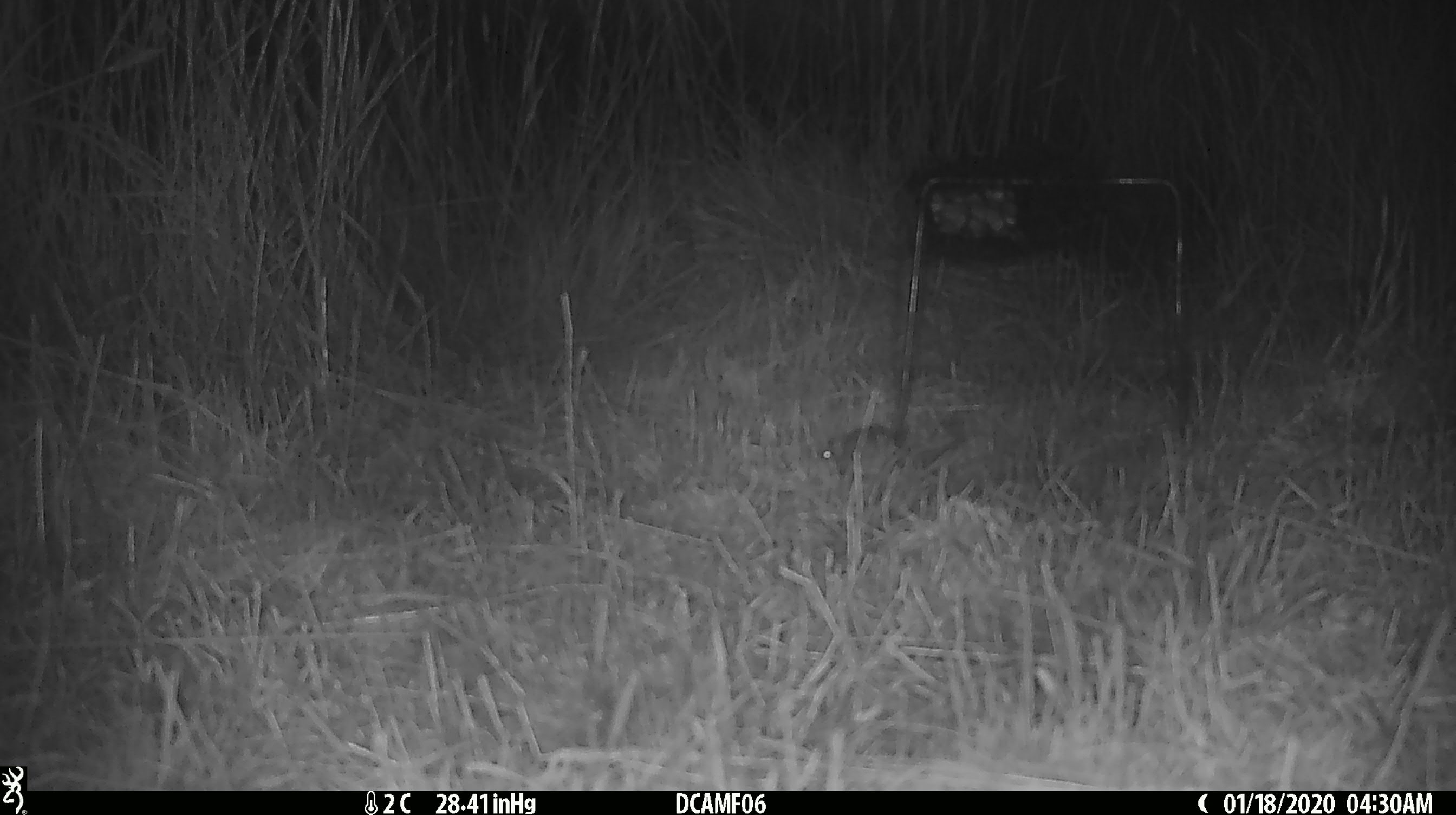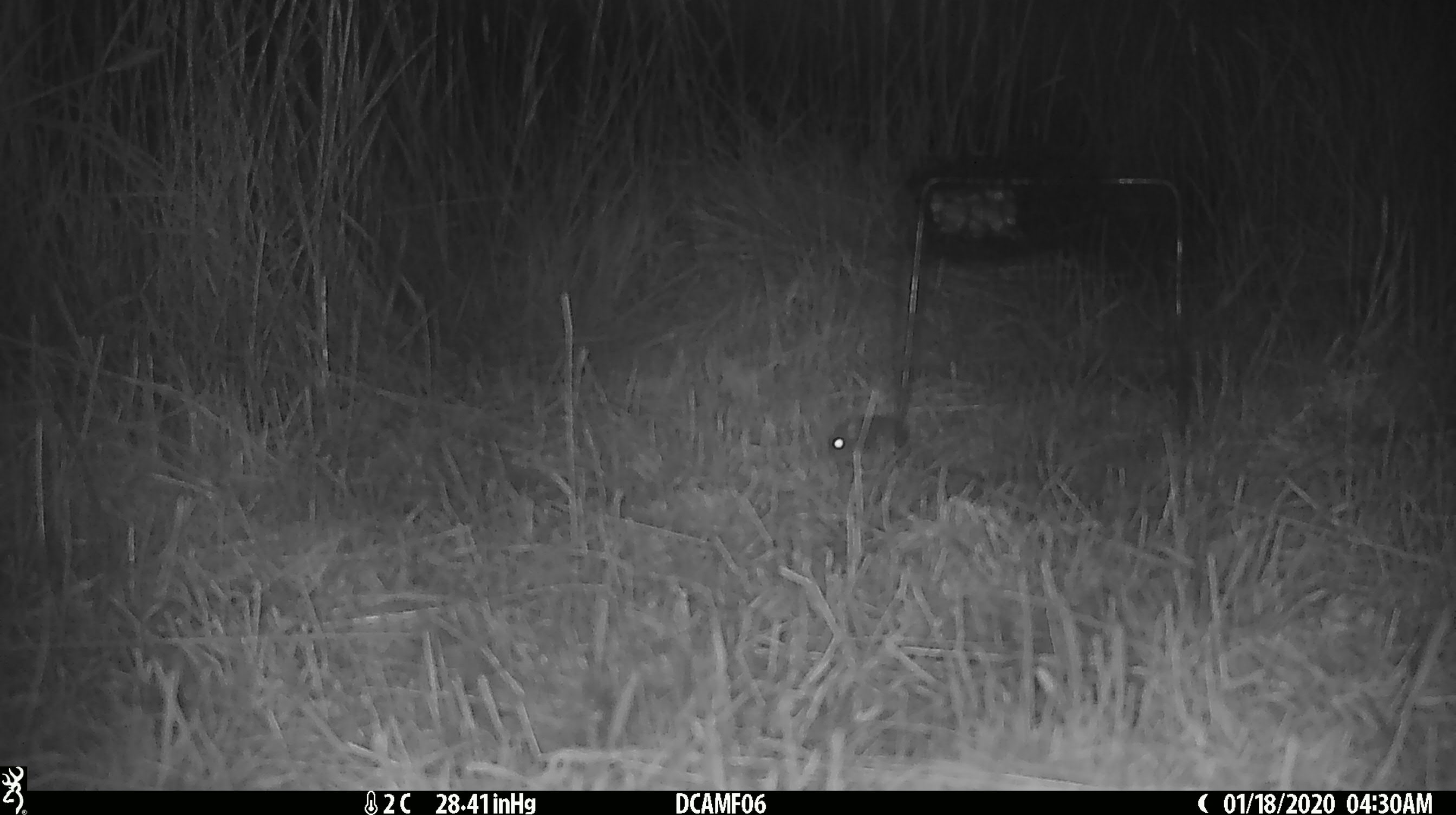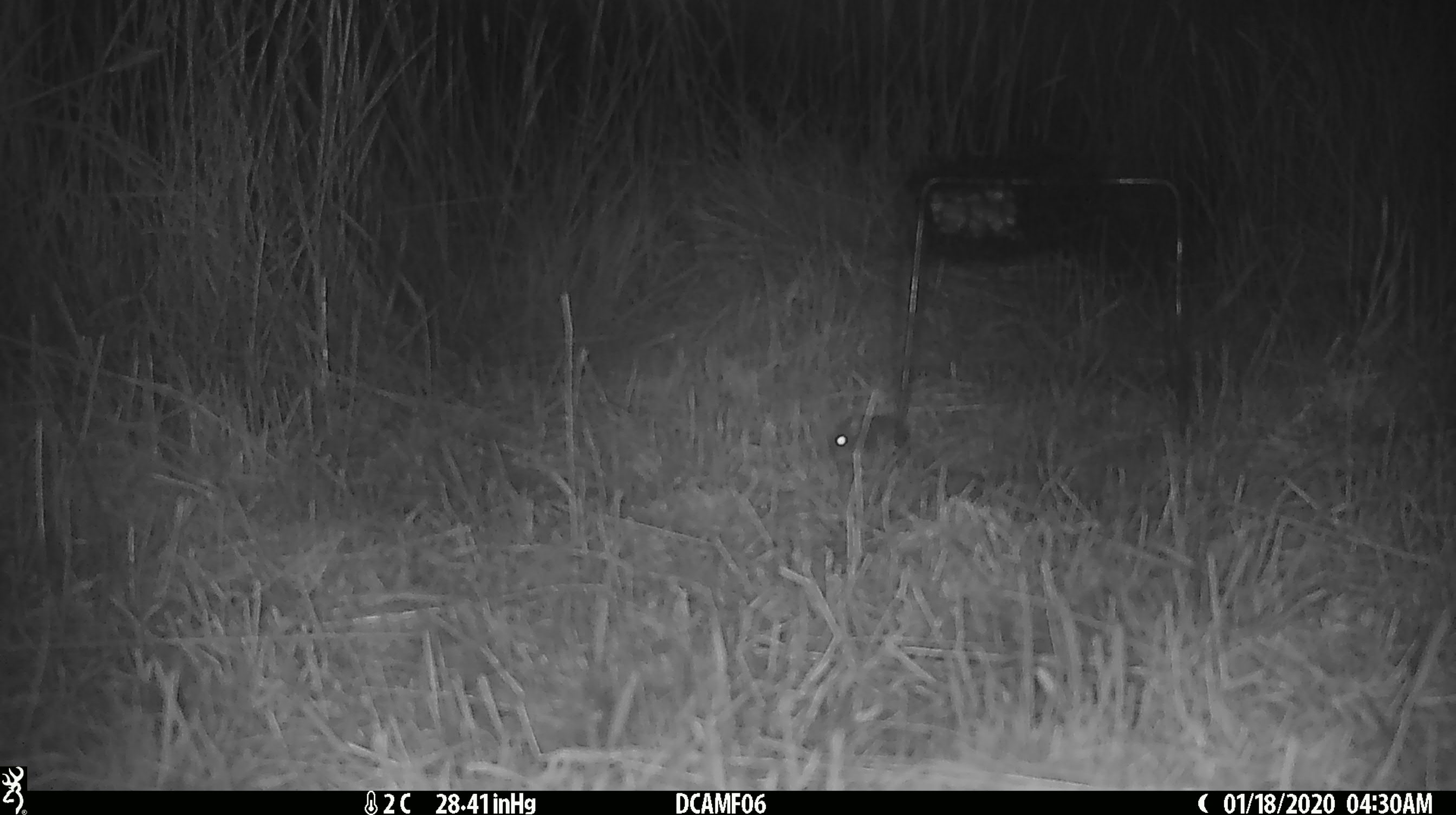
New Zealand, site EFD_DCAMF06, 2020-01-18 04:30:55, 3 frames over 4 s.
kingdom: Animalia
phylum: Chordata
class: Mammalia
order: Rodentia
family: Muridae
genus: Mus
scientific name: Mus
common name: mouse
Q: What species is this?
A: Mouse (Mus).